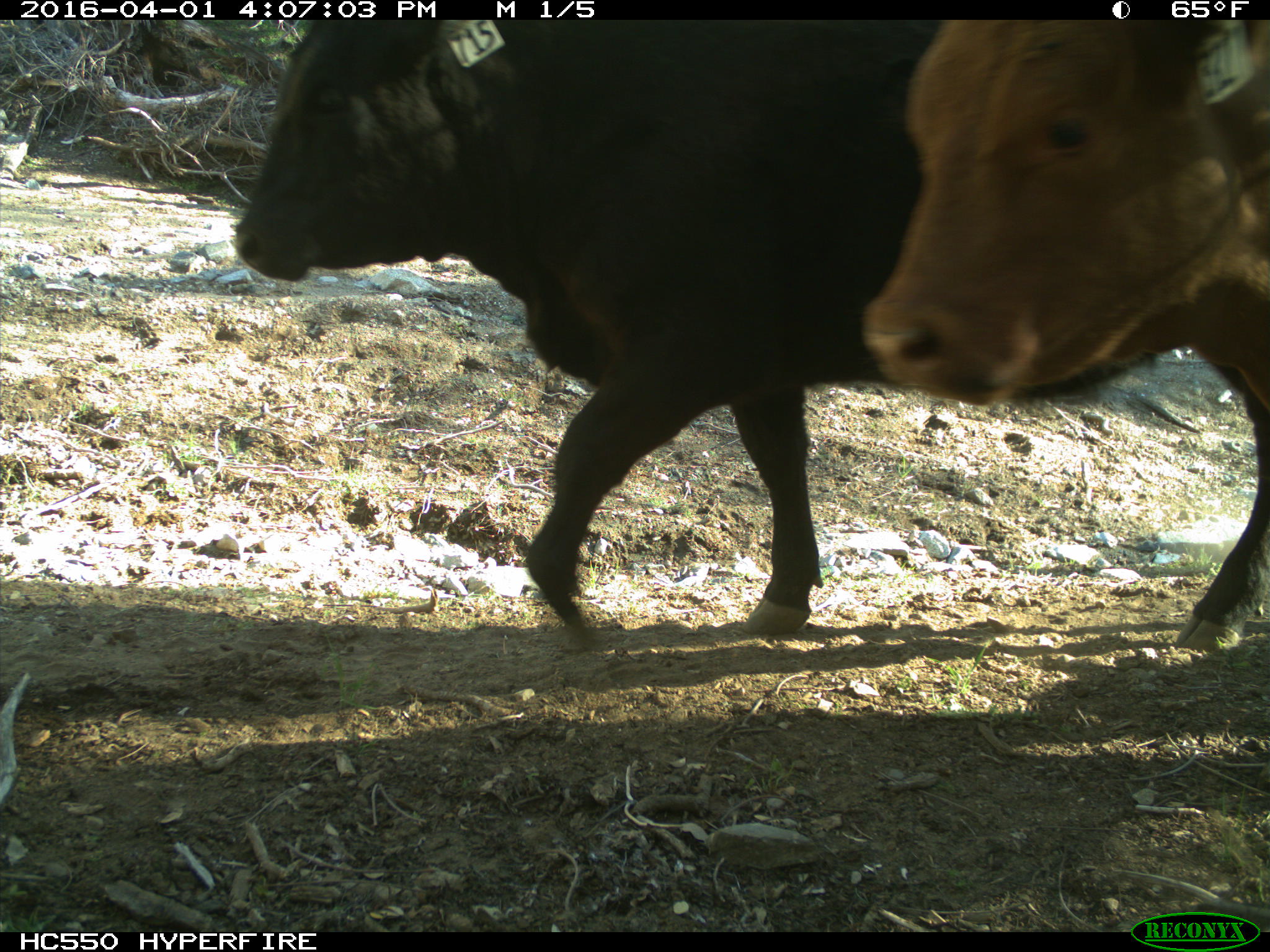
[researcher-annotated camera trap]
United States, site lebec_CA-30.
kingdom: Animalia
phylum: Chordata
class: Mammalia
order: Artiodactyla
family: Bovidae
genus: Bos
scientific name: Bos taurus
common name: domestic cow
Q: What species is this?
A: Bos taurus (domestic cow).